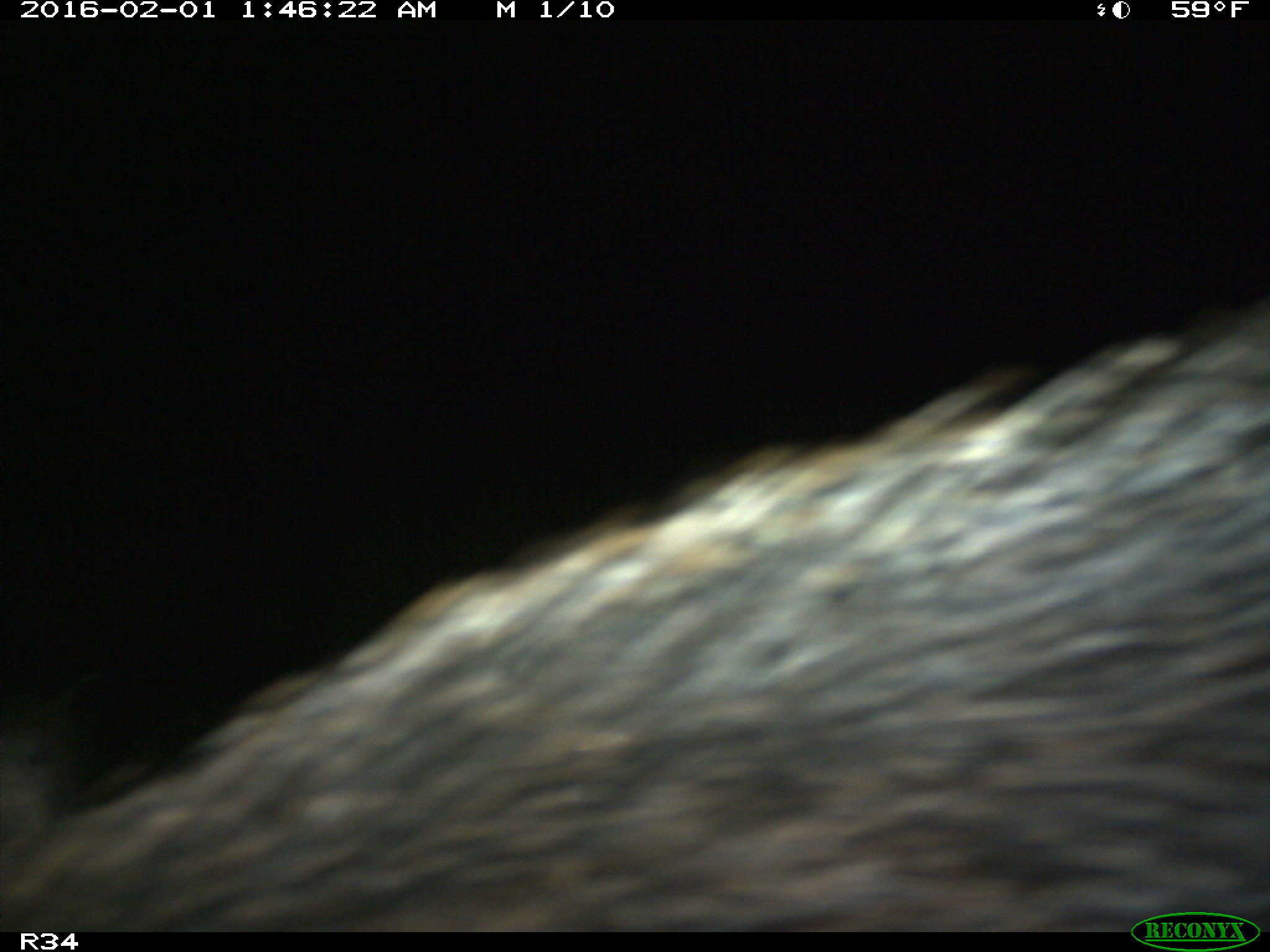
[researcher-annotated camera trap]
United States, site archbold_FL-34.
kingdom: Animalia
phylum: Chordata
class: Mammalia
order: Artiodactyla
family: Suidae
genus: Sus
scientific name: Sus scrofa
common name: wild boar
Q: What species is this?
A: Sus scrofa (wild boar).